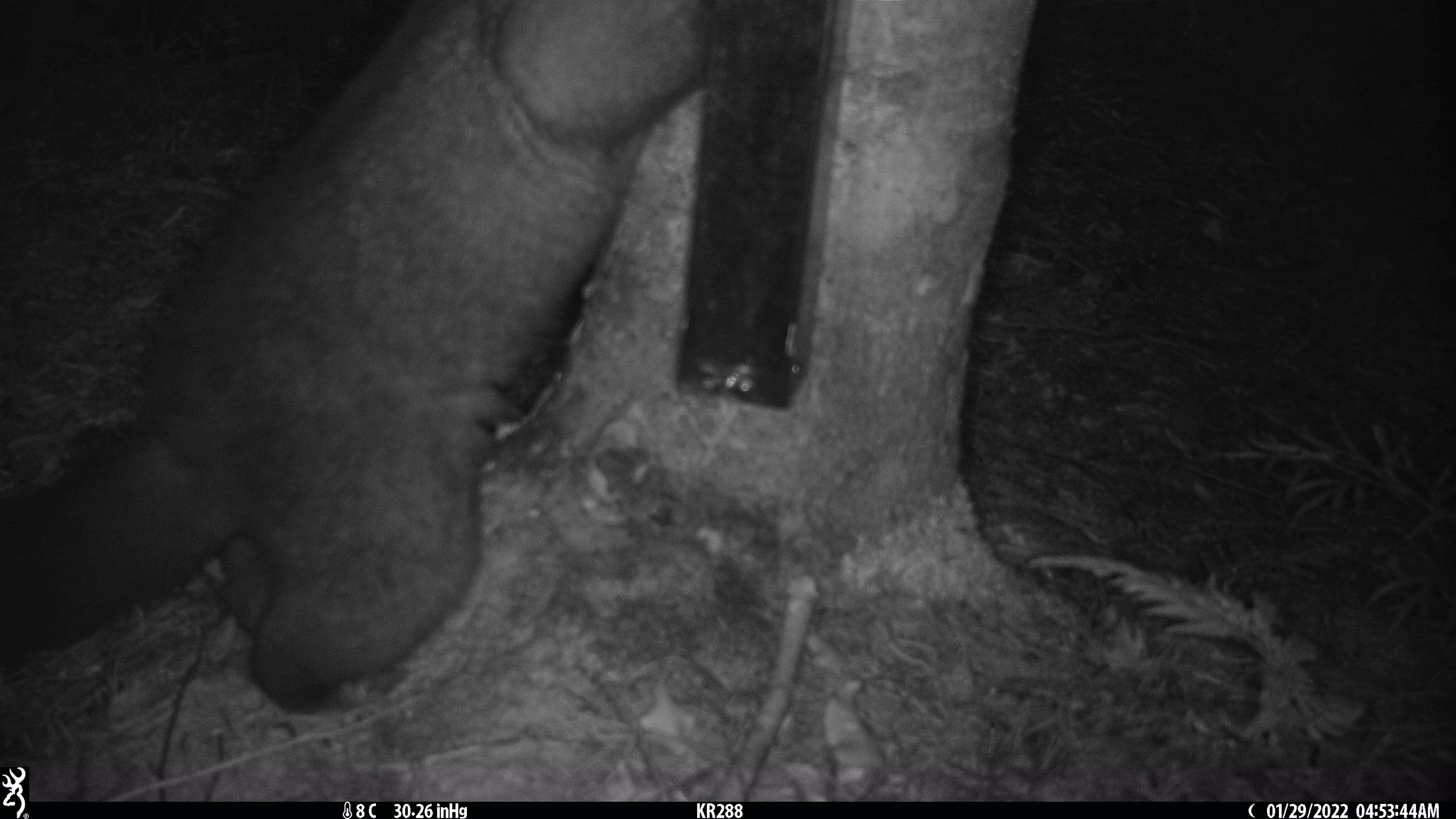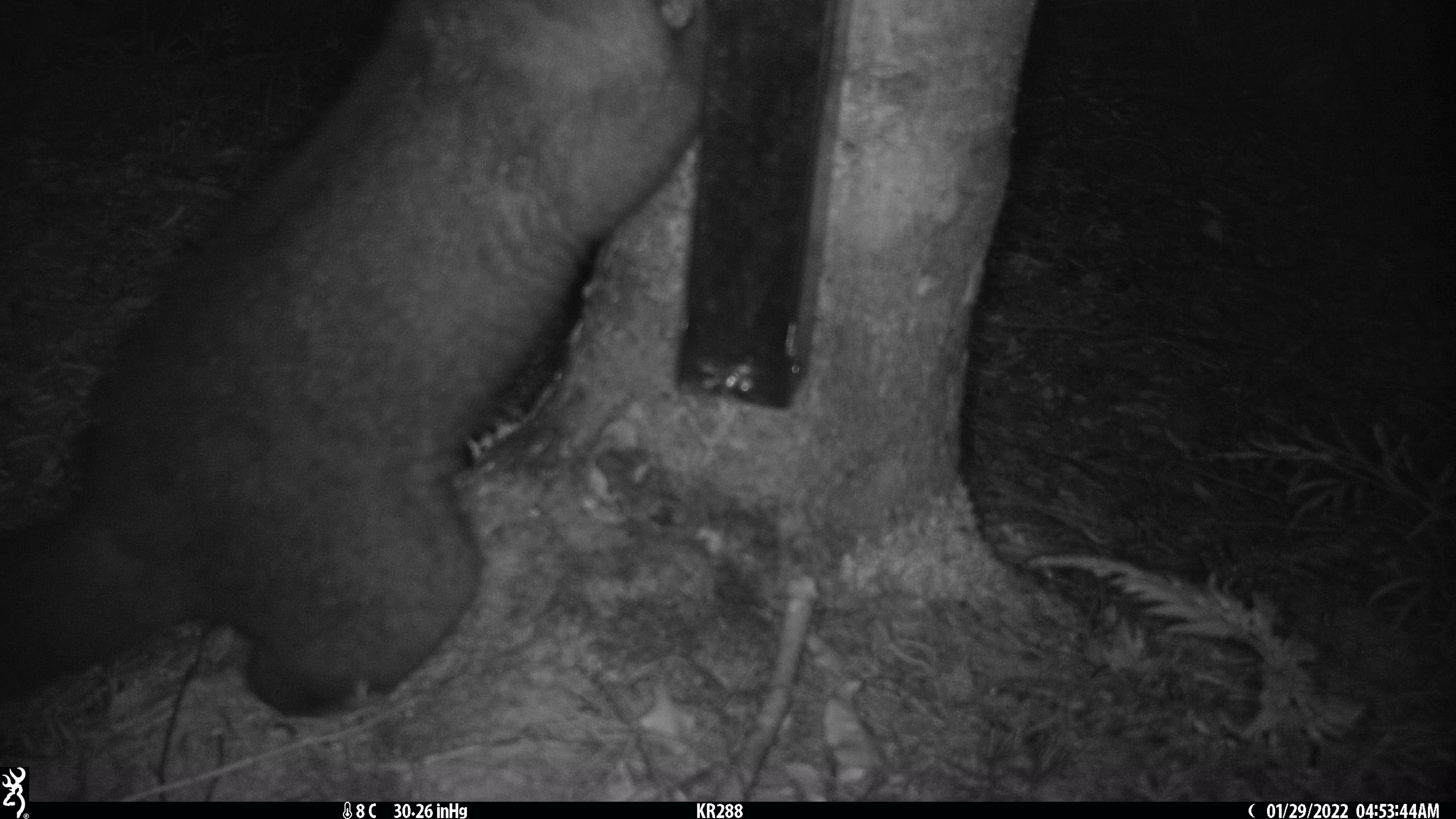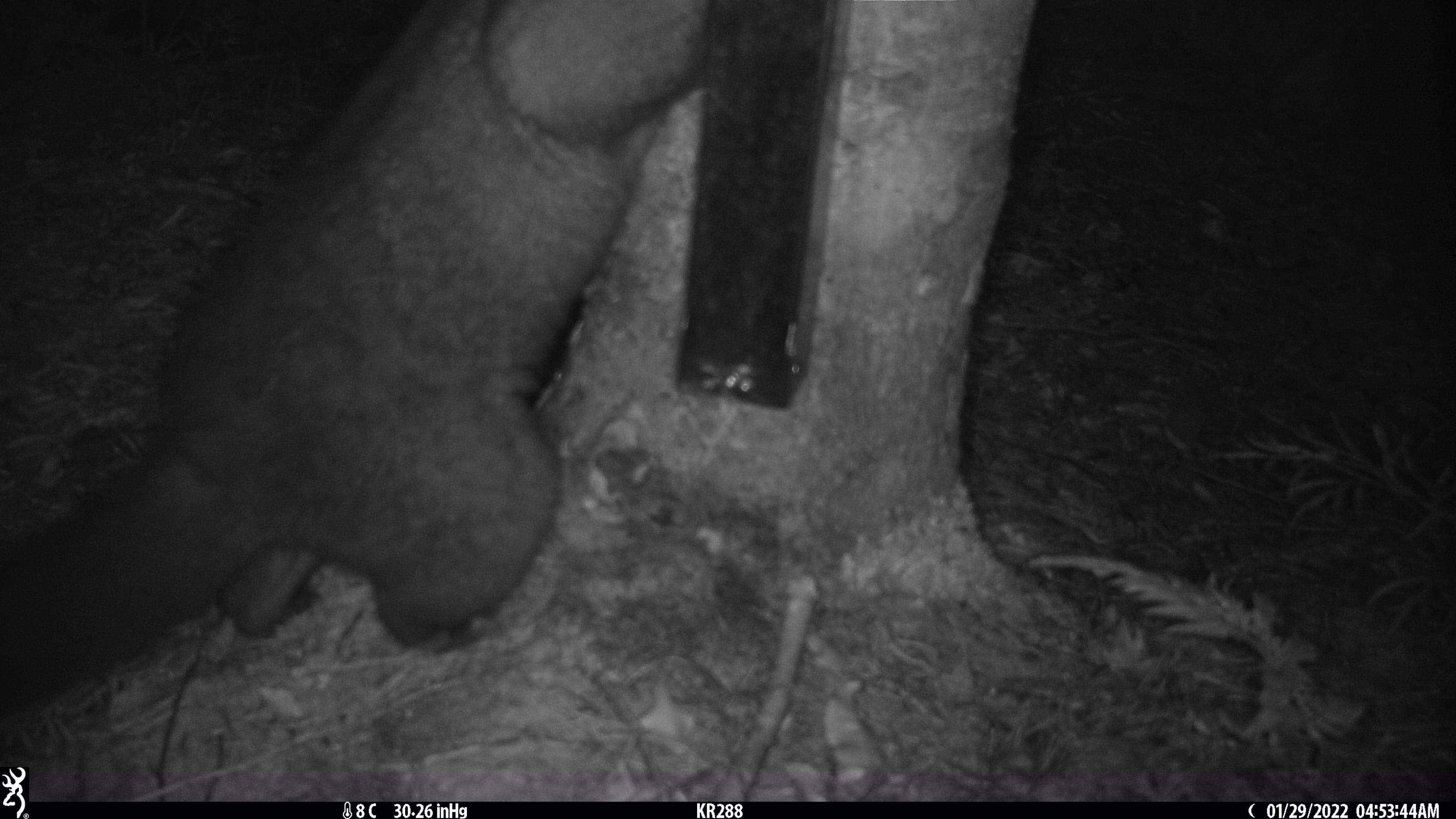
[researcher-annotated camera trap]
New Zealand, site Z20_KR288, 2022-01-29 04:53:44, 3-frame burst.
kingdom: Animalia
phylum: Chordata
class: Mammalia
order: Diprotodontia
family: Phalangeridae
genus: Trichosurus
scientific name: Trichosurus vulpecula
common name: common brushtail possum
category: possum